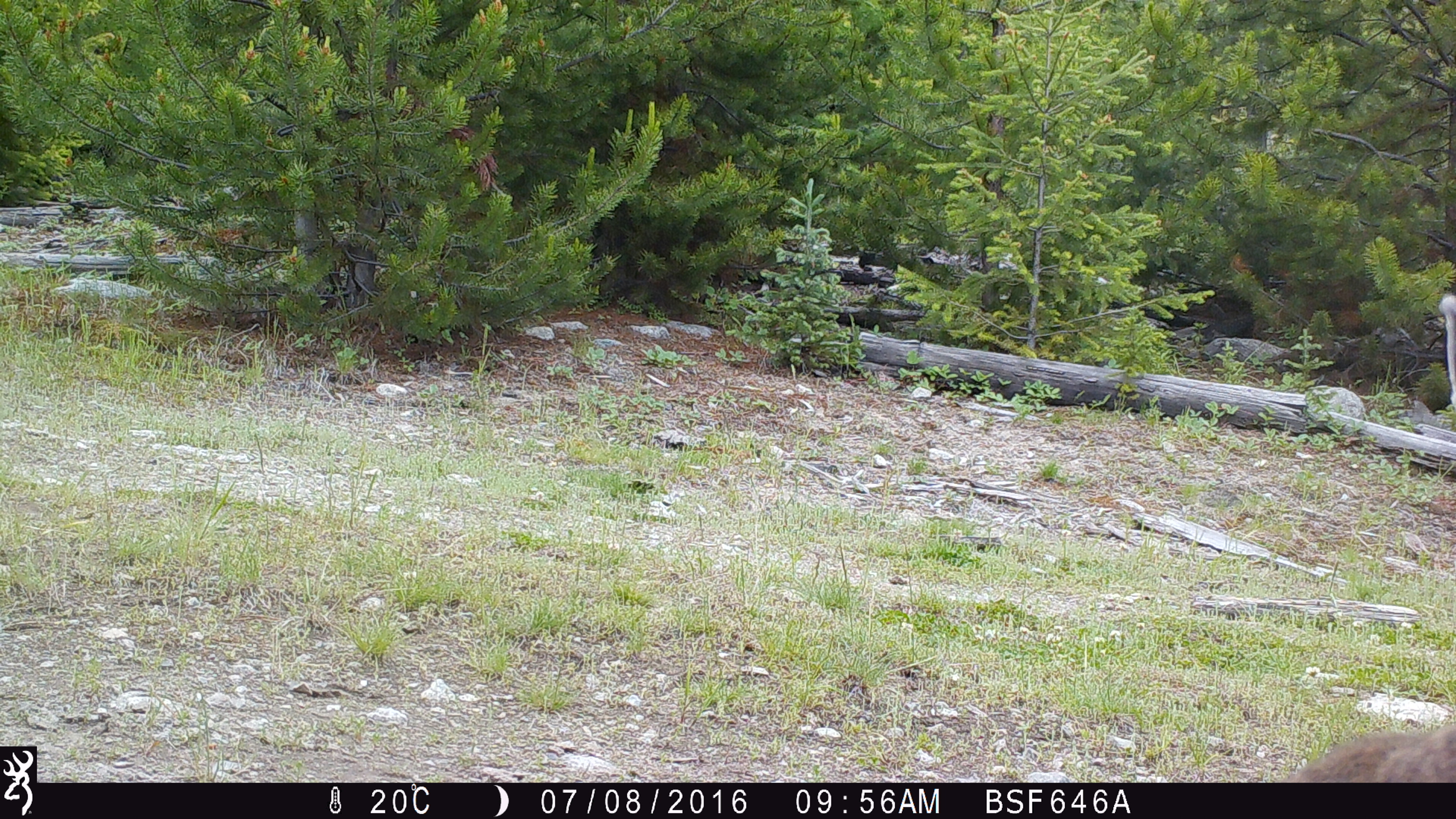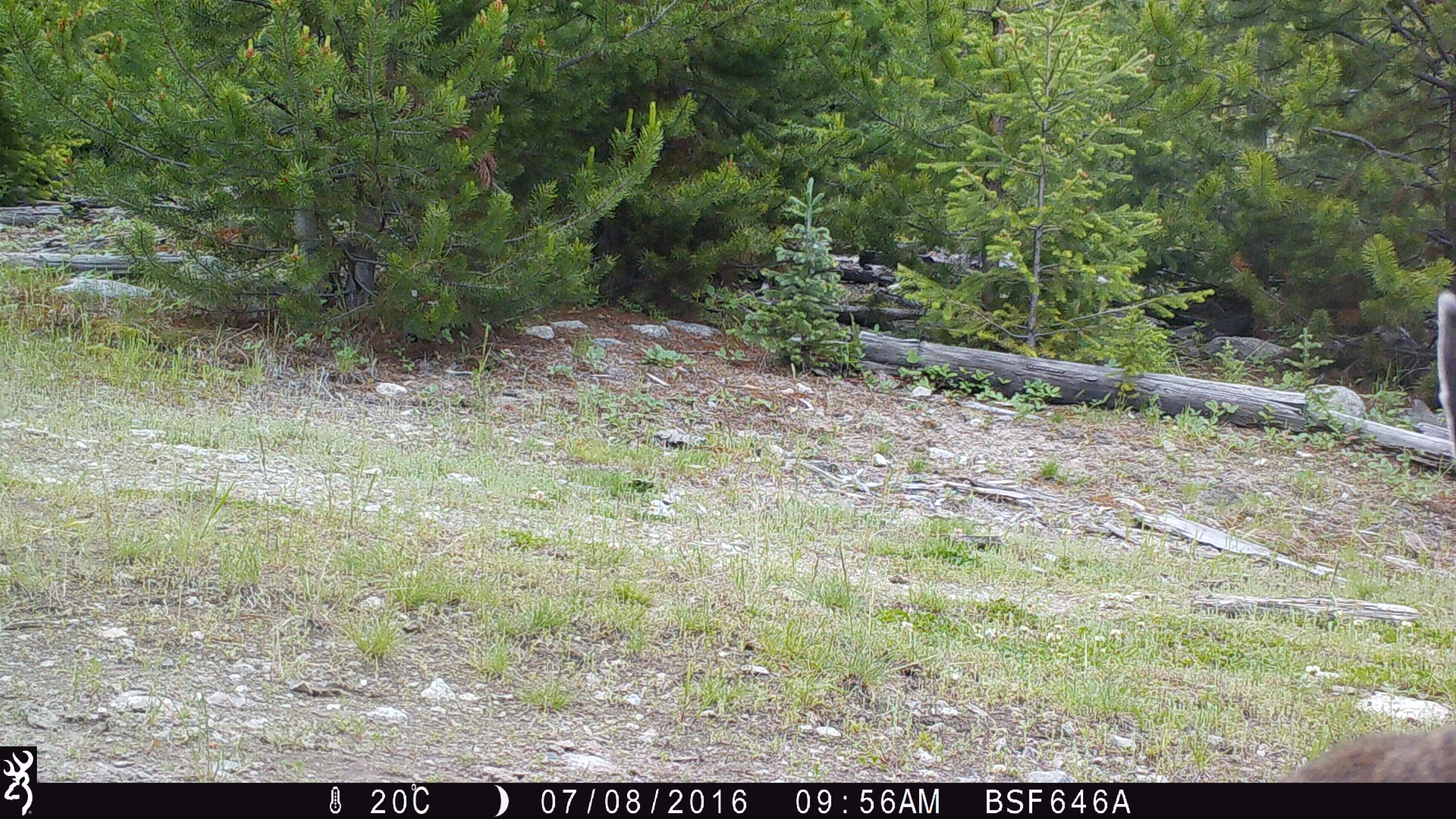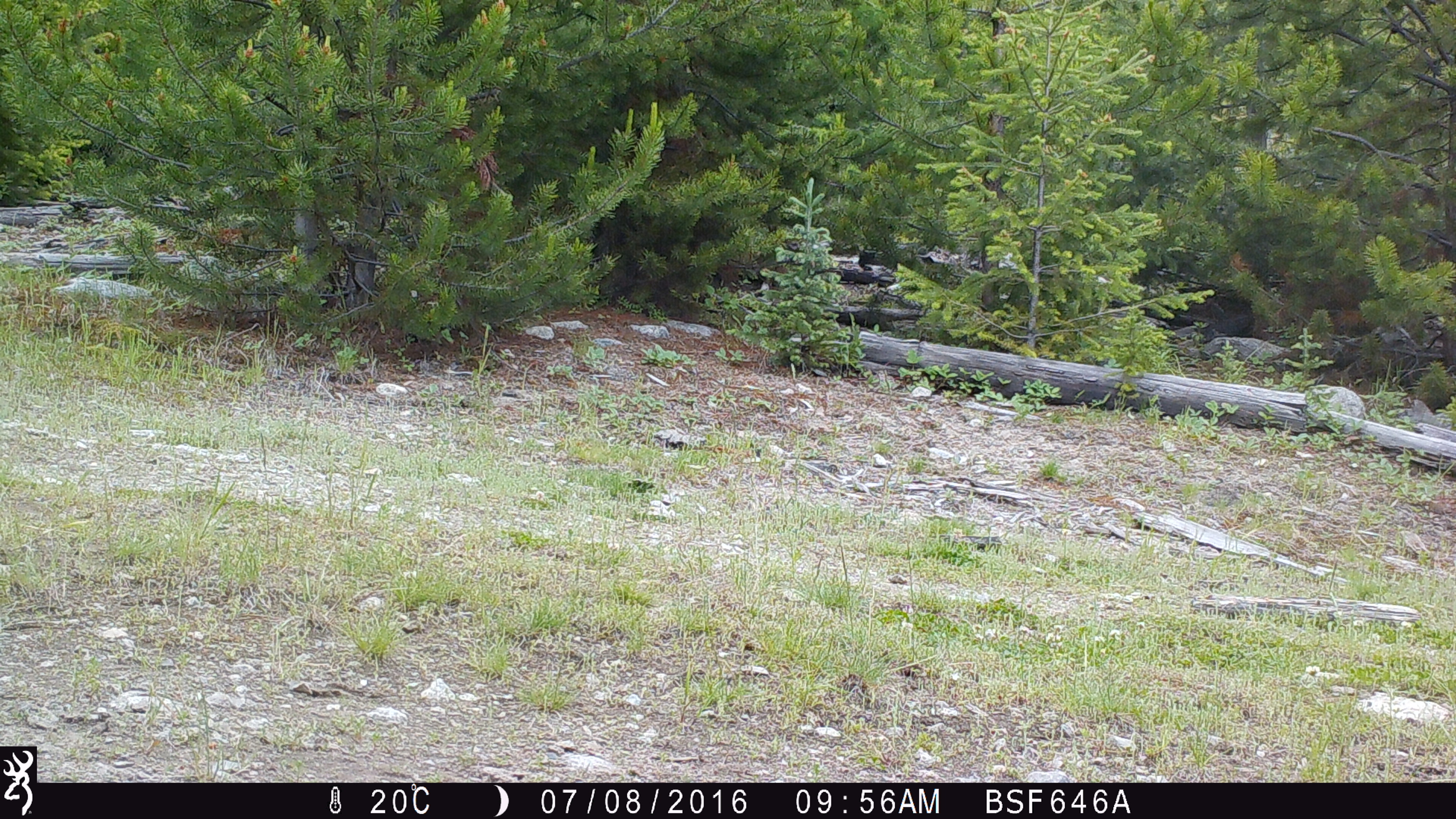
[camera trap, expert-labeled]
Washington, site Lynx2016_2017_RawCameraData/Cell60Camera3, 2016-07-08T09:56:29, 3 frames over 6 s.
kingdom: Animalia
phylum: Chordata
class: Mammalia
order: Lagomorpha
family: Leporidae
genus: Lepus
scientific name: Lepus americanus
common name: snowshoe hare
Lepus americanus (snowshoe hare). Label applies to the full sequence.